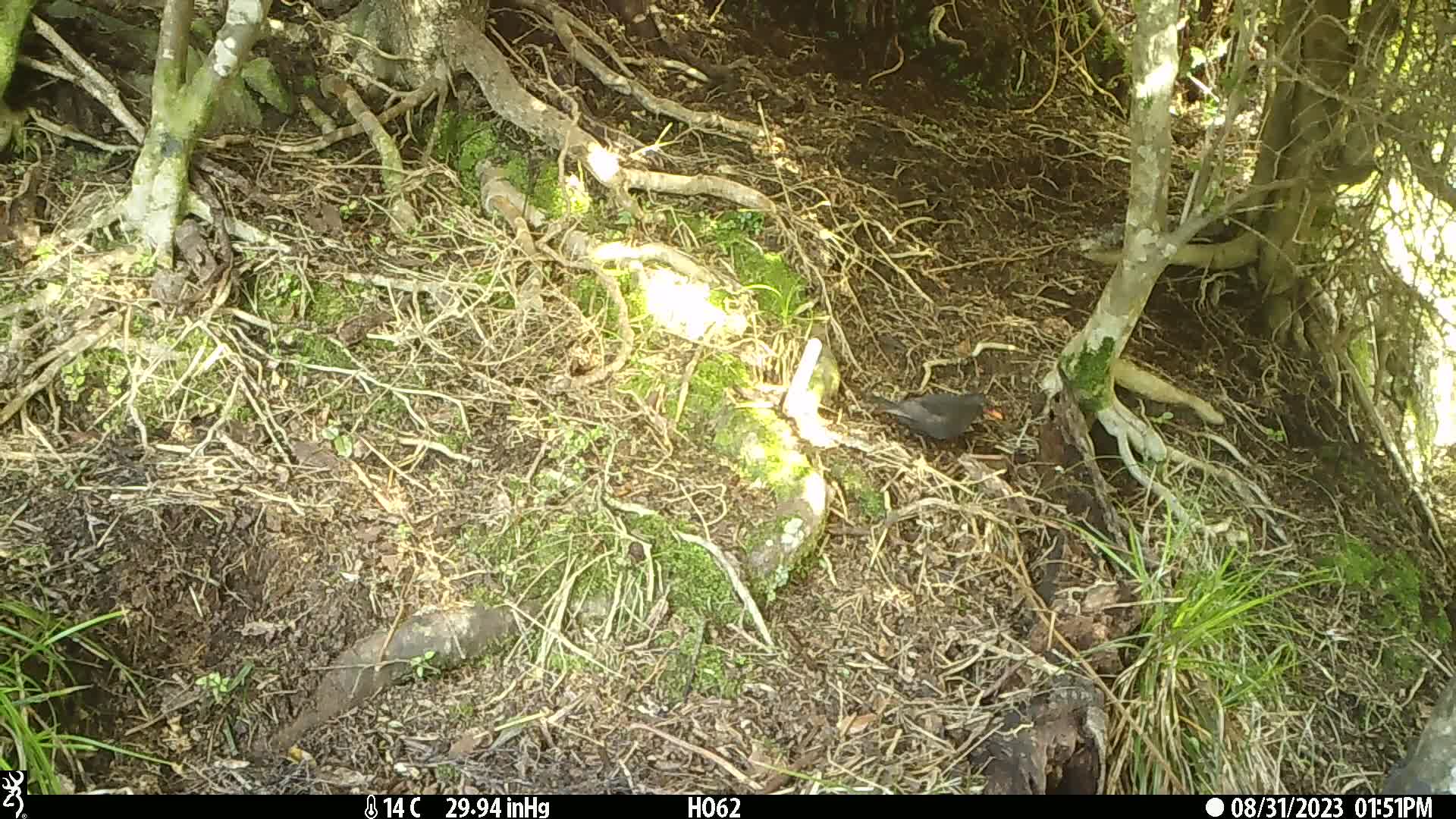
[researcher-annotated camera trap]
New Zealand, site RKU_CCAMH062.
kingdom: Animalia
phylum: Chordata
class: Aves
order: Passeriformes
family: Turdidae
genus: Turdus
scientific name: Turdus merula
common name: eurasian blackbird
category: blackbird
Blackbird (eurasian blackbird) (Turdus merula).